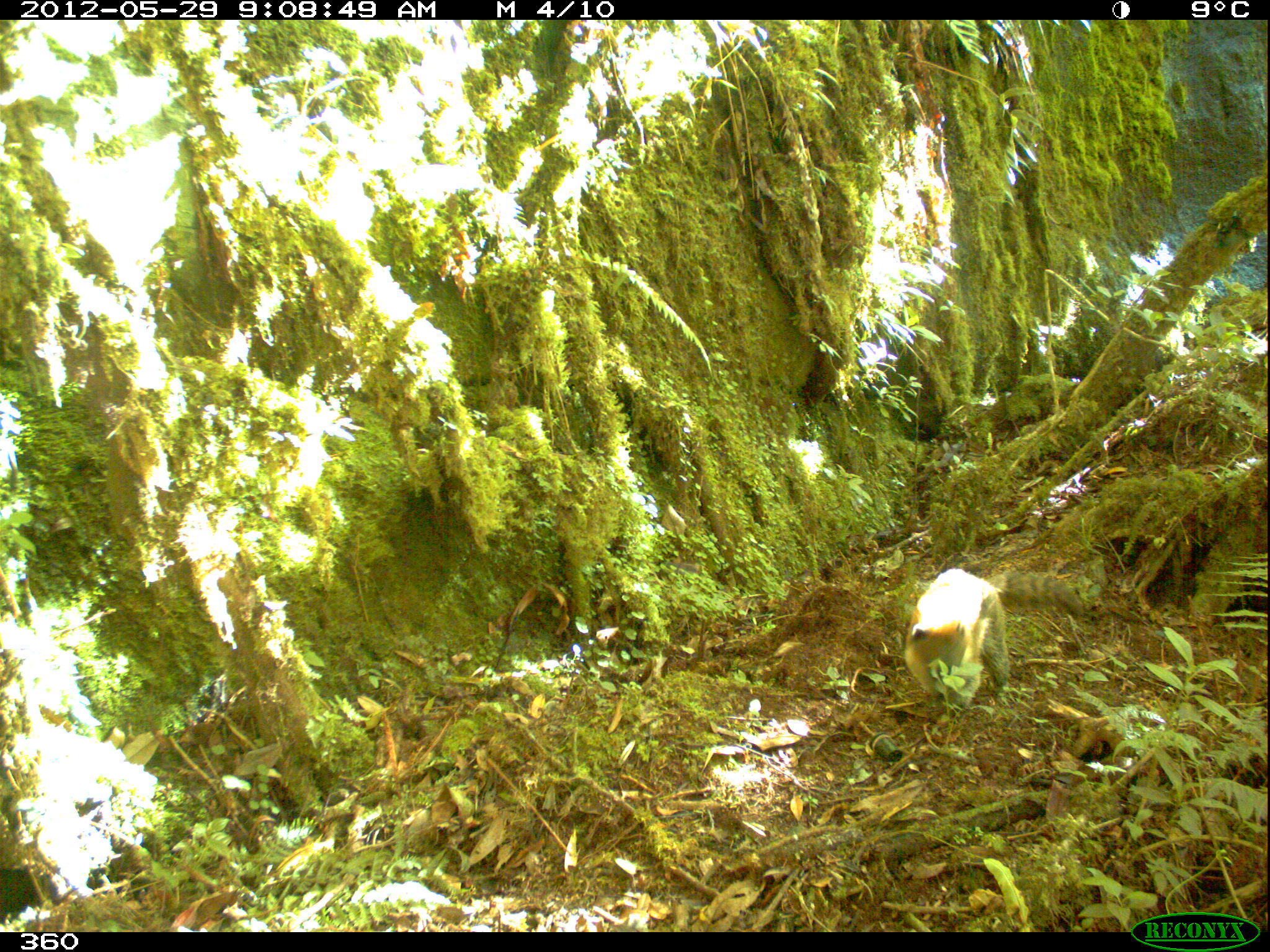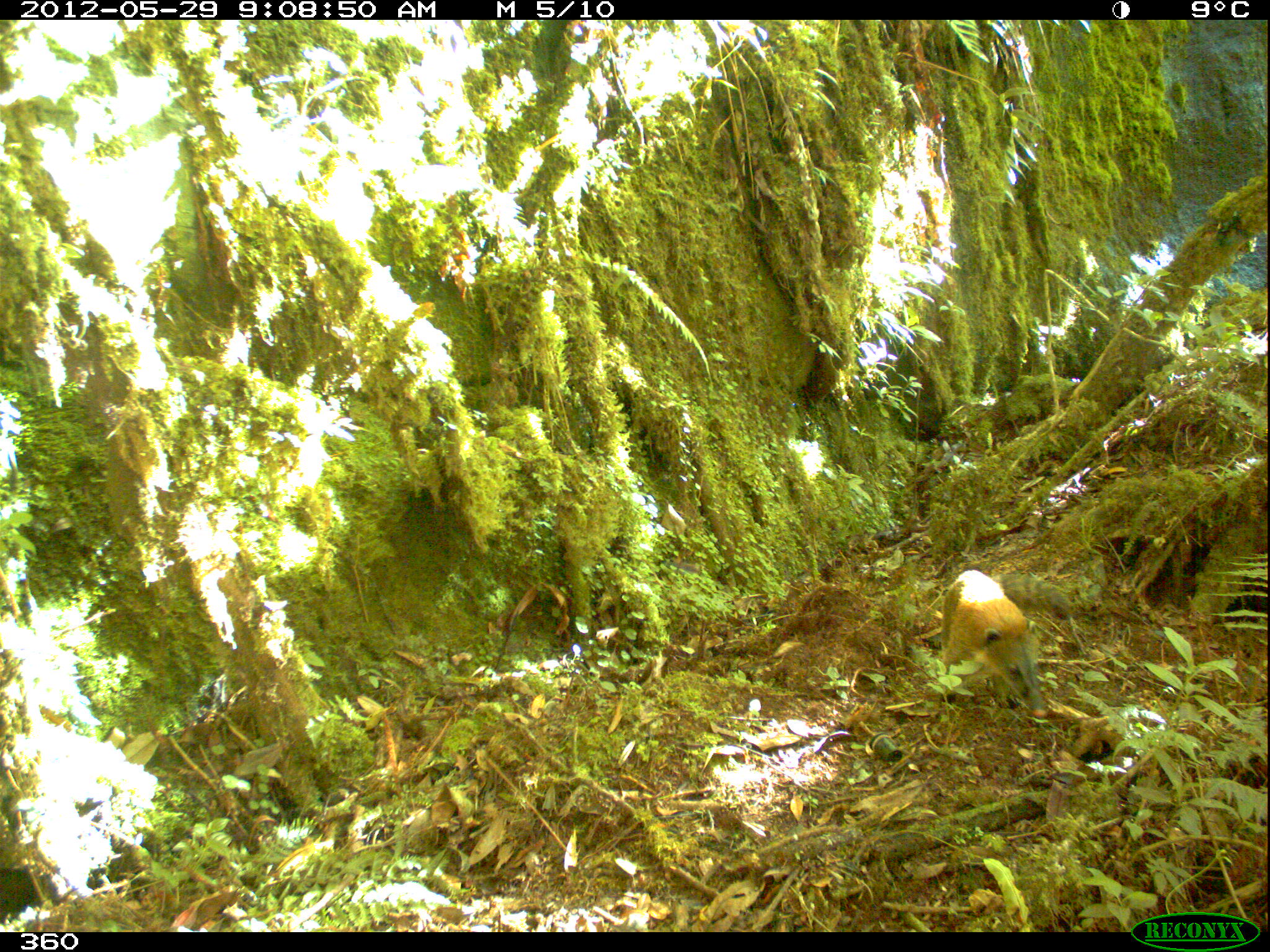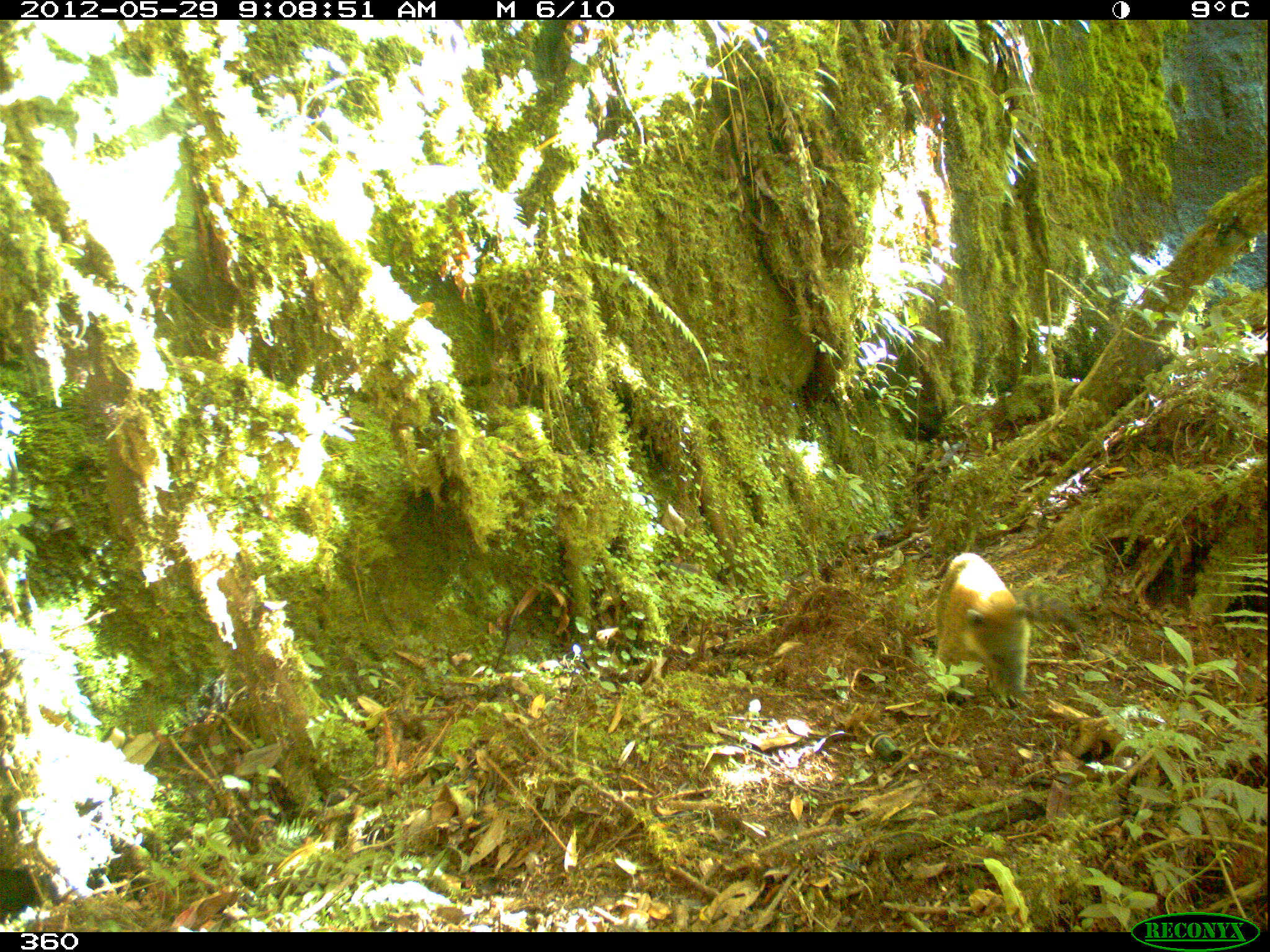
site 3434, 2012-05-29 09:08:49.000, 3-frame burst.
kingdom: Animalia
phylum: Chordata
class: Mammalia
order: Carnivora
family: Procyonidae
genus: Nasua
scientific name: Nasua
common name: coatis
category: unknown coati